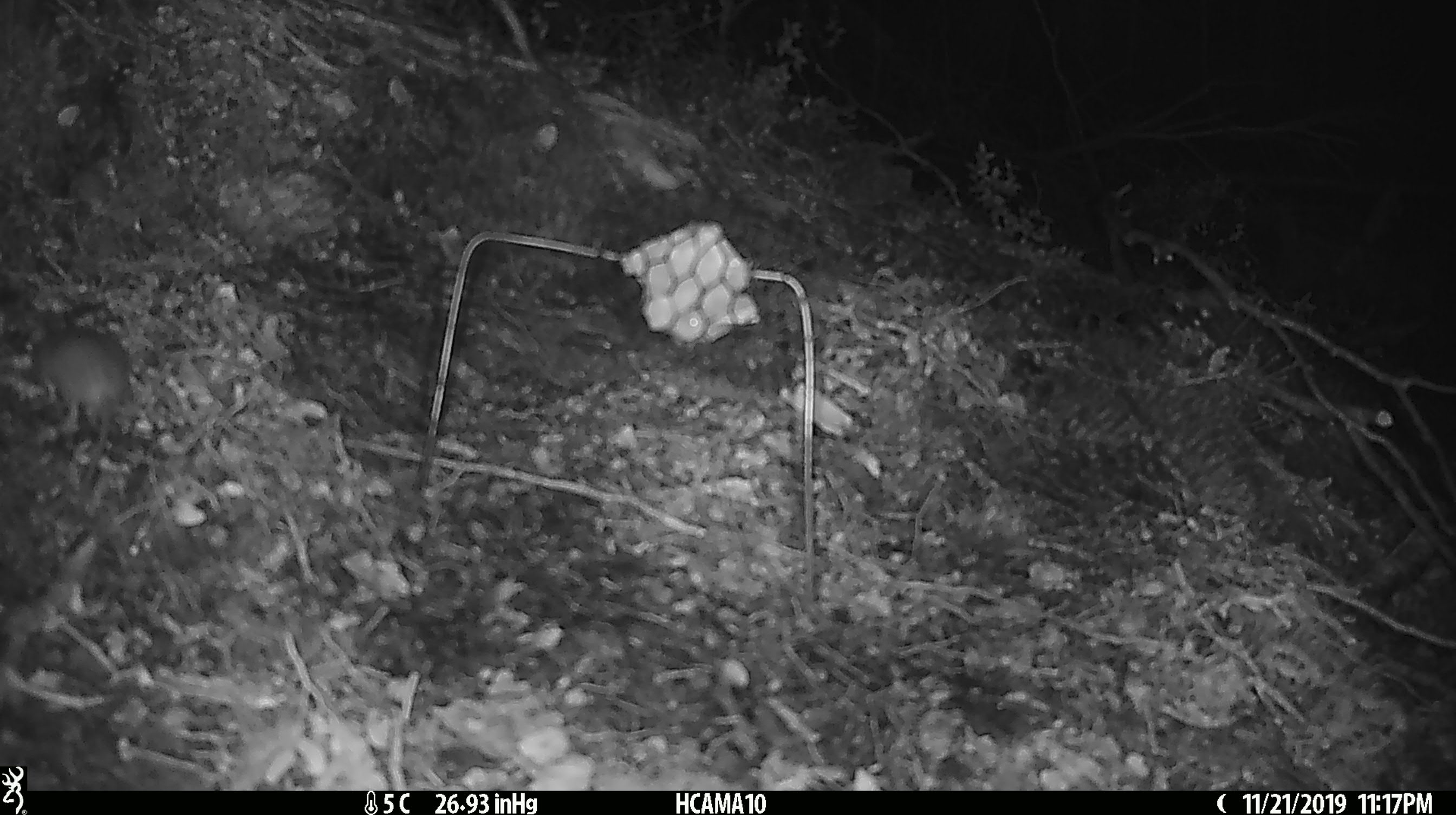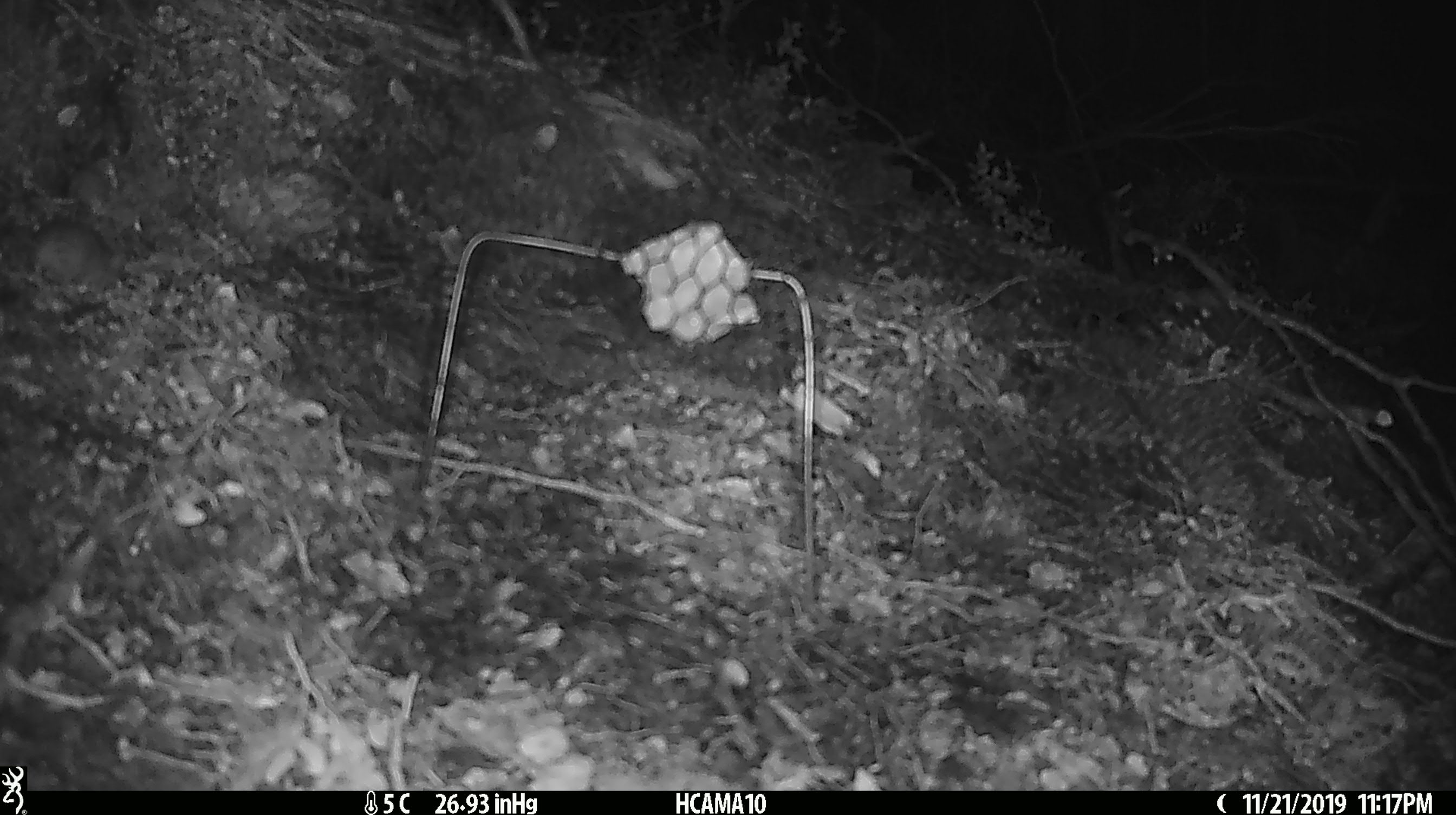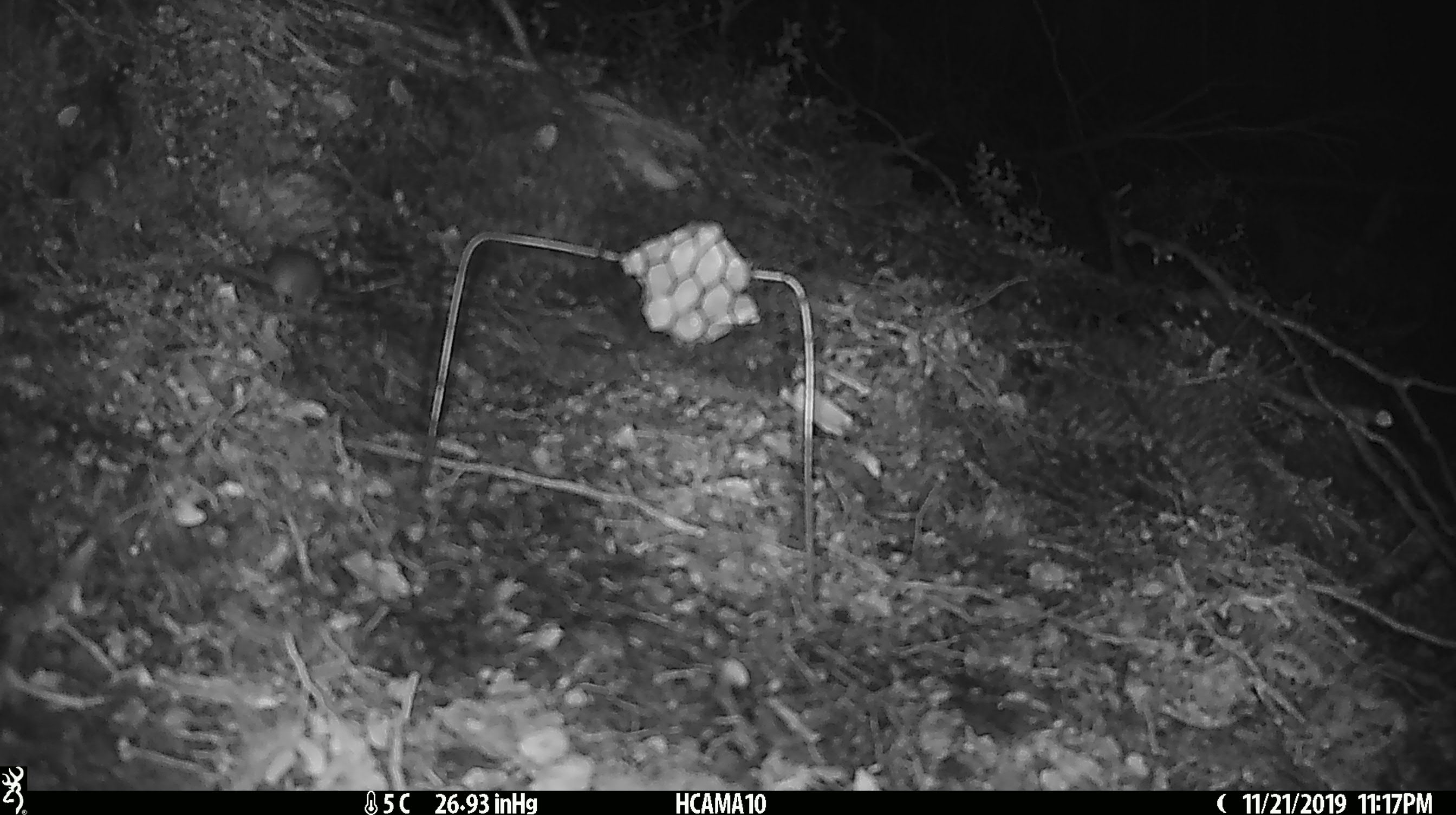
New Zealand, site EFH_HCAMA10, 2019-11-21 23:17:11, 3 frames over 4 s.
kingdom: Animalia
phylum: Chordata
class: Mammalia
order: Rodentia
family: Muridae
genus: Mus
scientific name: Mus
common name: mouse